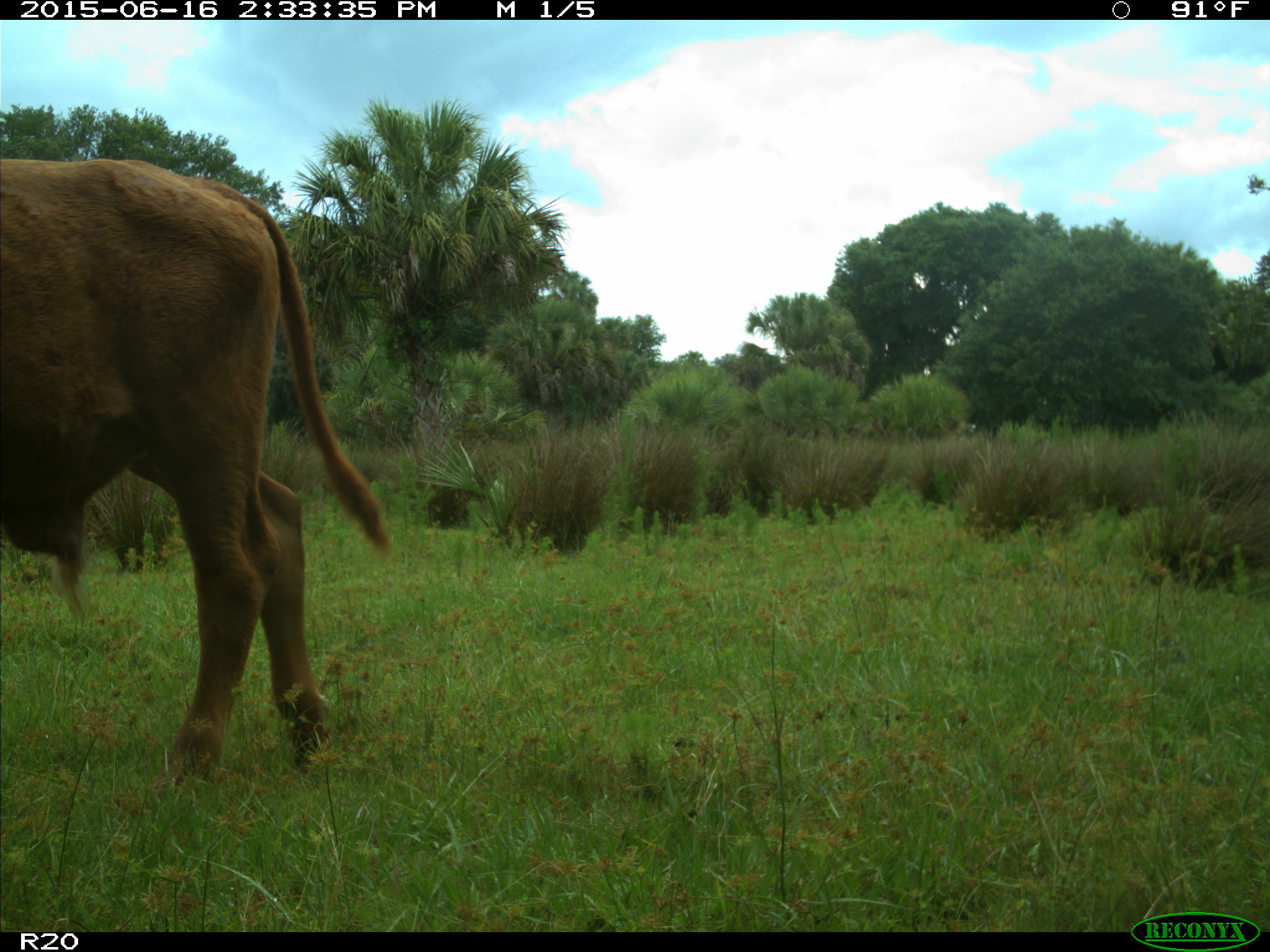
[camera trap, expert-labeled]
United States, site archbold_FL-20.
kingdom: Animalia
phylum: Chordata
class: Mammalia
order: Artiodactyla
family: Bovidae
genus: Bos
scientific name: Bos taurus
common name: domestic cow